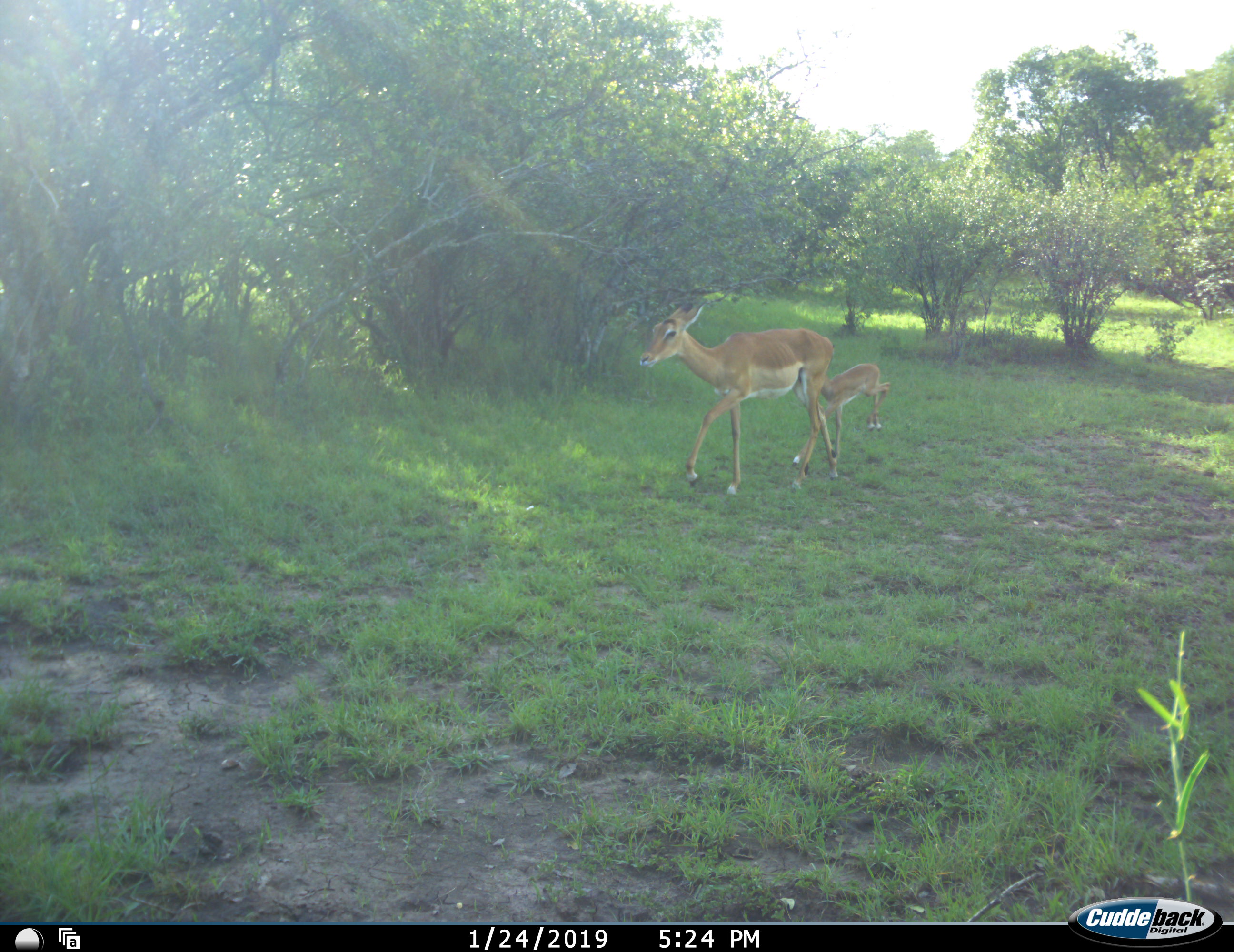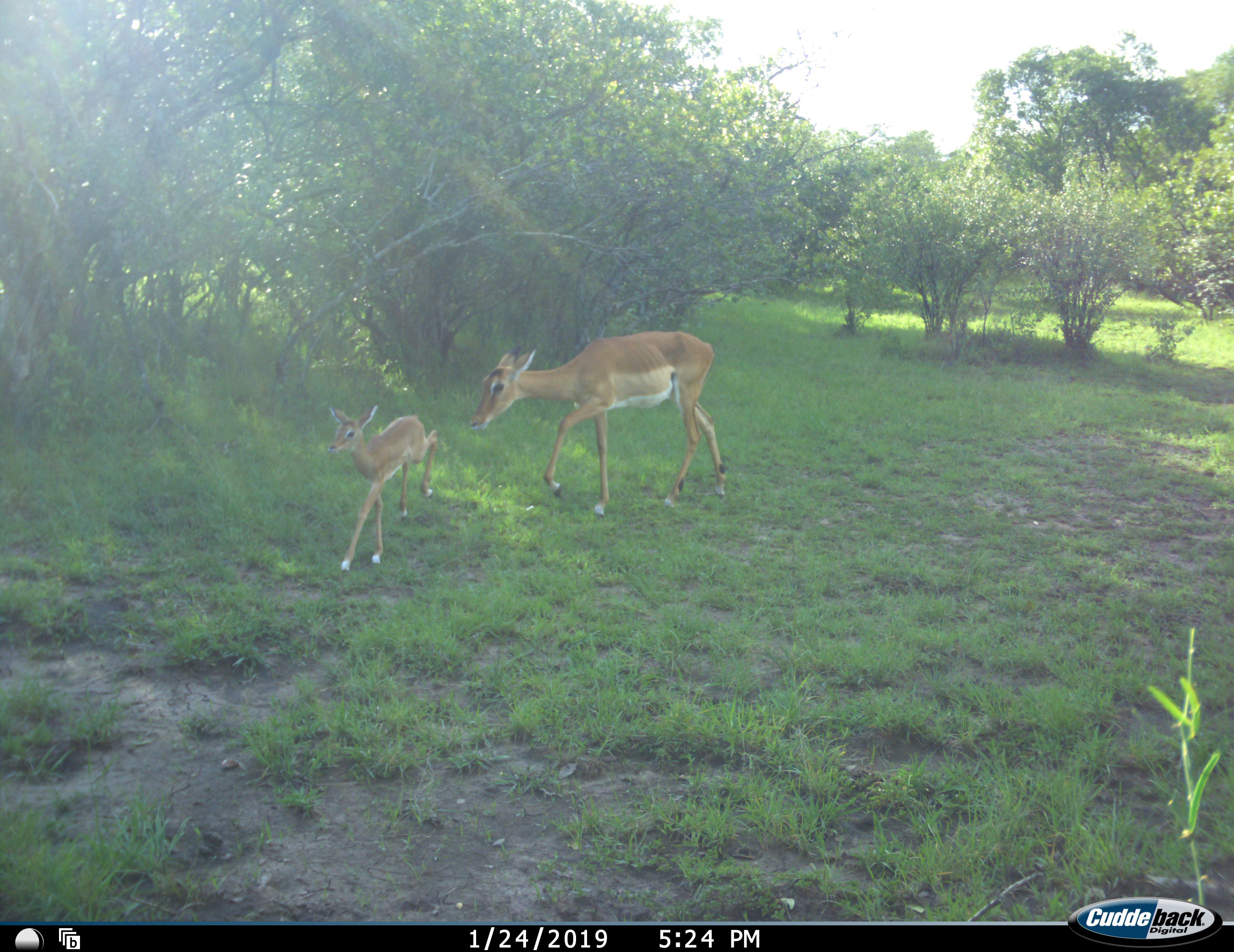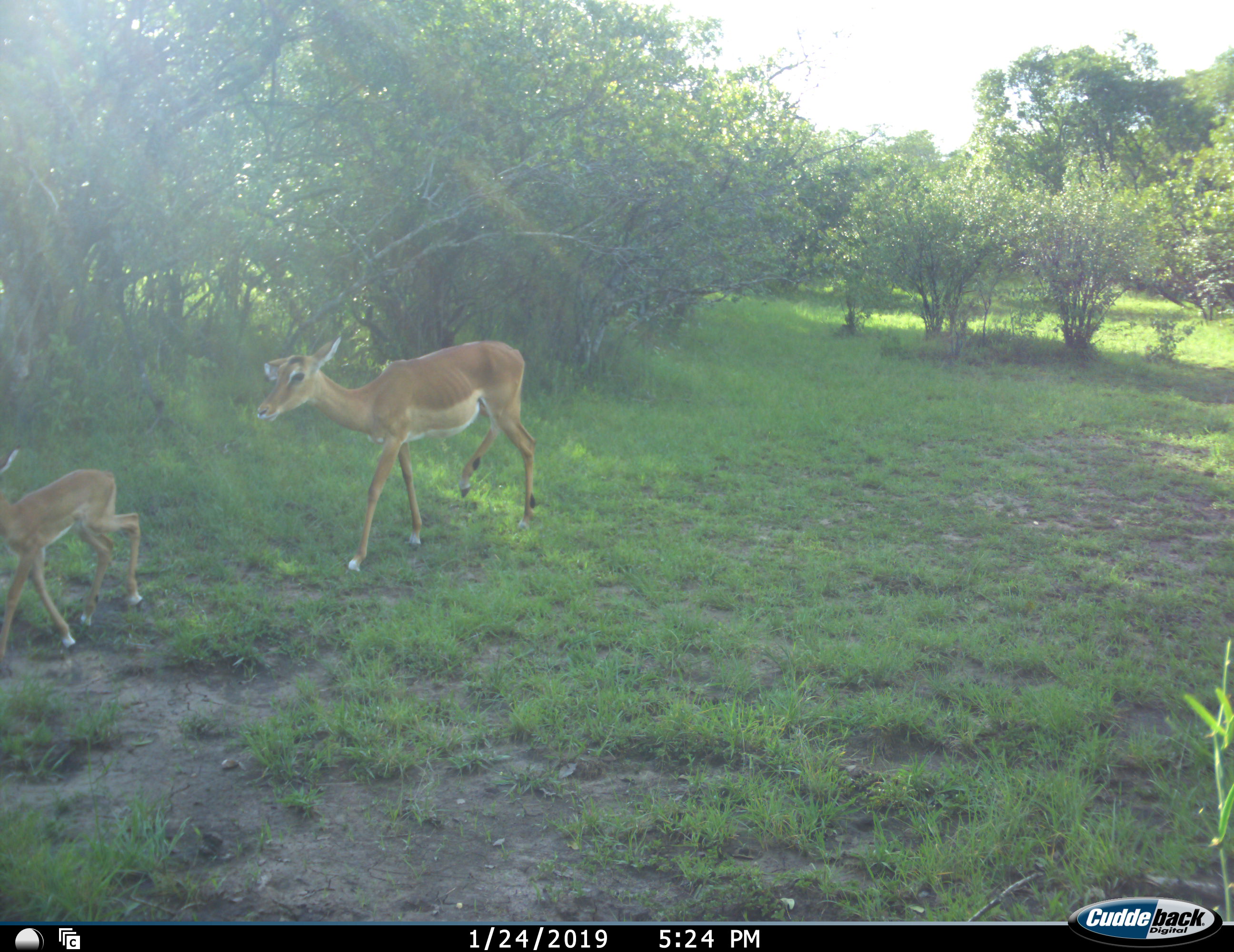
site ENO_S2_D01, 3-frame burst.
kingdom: Animalia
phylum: Chordata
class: Mammalia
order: Artiodactyla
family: Bovidae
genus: Aepyceros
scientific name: Aepyceros melampus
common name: impala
Impala (Aepyceros melampus), count 2. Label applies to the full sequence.